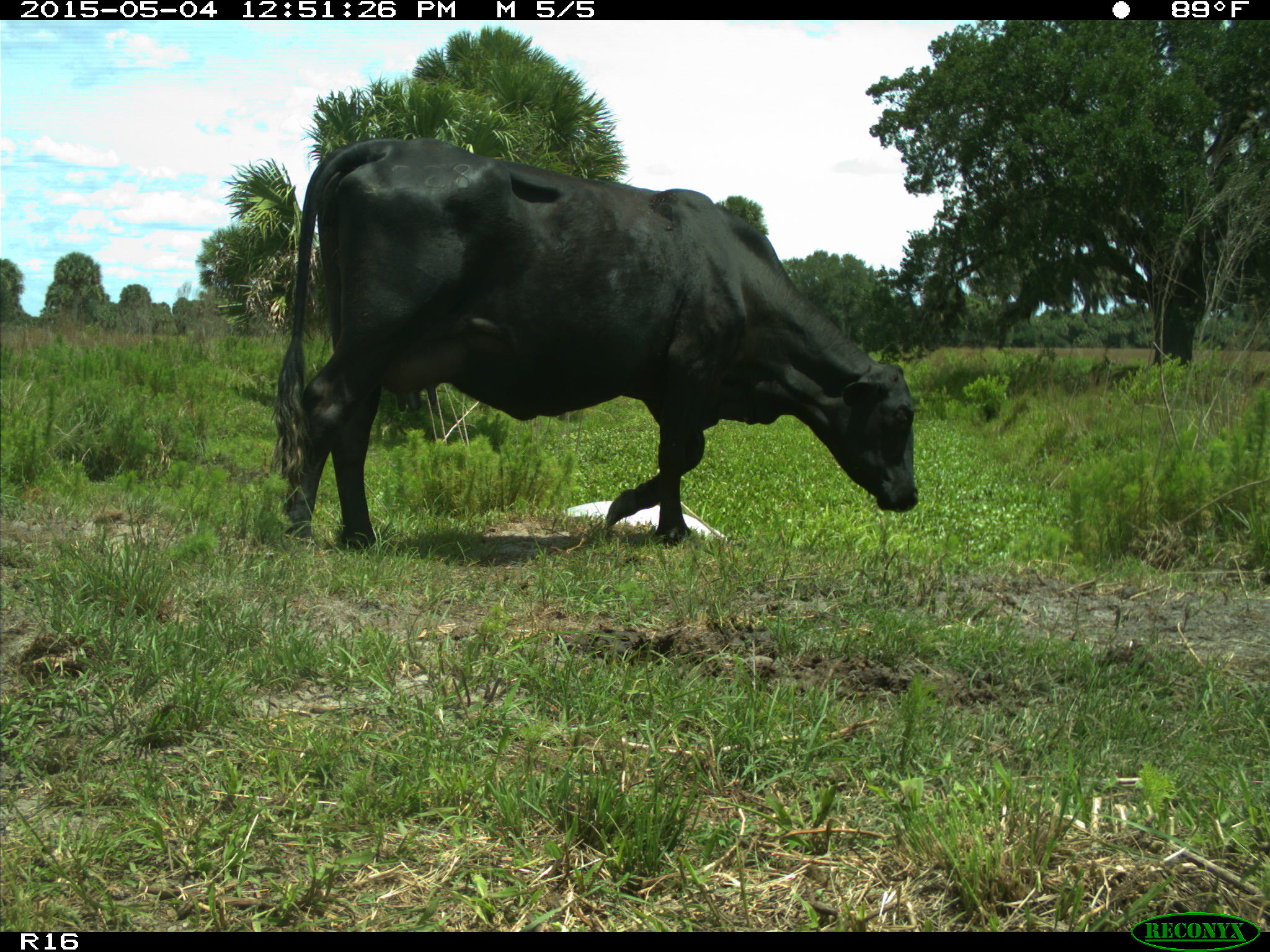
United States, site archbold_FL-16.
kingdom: Animalia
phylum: Chordata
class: Mammalia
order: Artiodactyla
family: Bovidae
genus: Bos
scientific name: Bos taurus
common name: domestic cow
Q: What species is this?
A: Bos taurus (domestic cow).